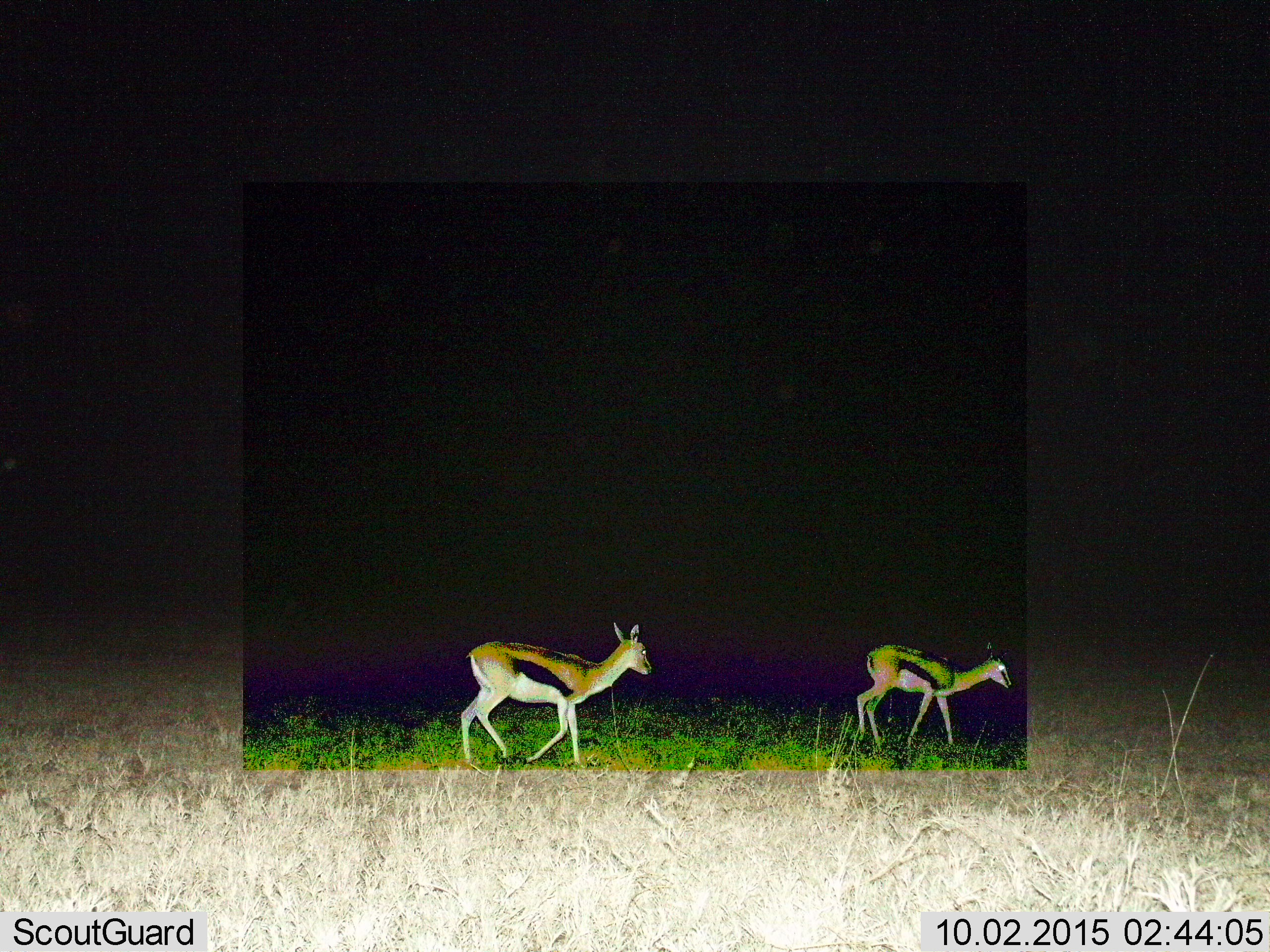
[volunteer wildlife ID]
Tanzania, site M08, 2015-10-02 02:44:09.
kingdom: Animalia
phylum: Chordata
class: Mammalia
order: Artiodactyla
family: Bovidae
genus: Eudorcas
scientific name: Eudorcas thomsonii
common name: thomson's gazelle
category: gazellethomsons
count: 2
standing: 11%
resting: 0%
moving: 89%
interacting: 0%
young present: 0%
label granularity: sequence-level